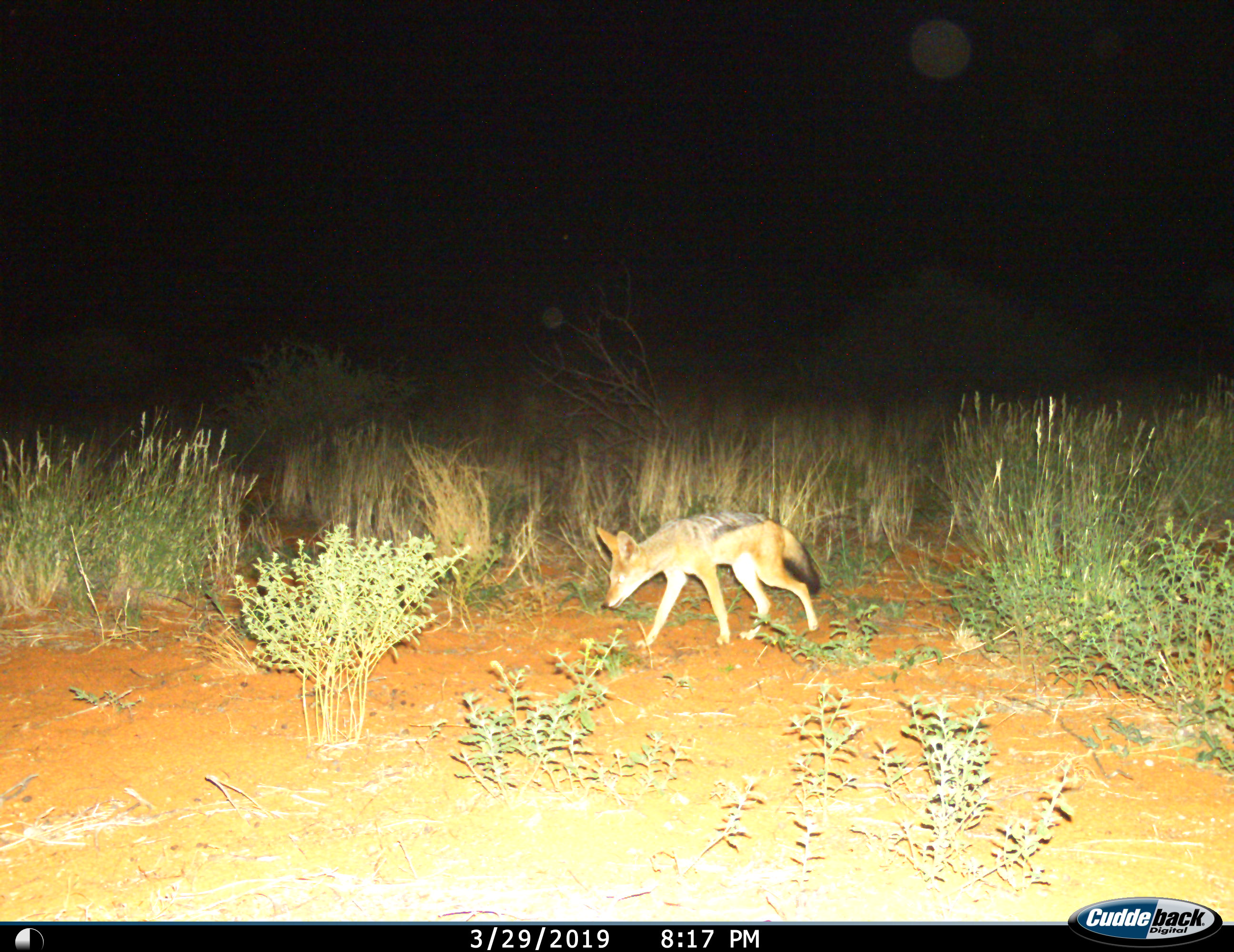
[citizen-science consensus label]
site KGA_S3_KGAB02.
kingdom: Animalia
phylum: Chordata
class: Mammalia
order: Carnivora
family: Canidae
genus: Lupulella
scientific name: Lupulella mesomelas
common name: black-backed jackal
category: jackalblackbacked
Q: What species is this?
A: Jackalblackbacked (black-backed jackal) (Lupulella mesomelas).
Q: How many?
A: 1.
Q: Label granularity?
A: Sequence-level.